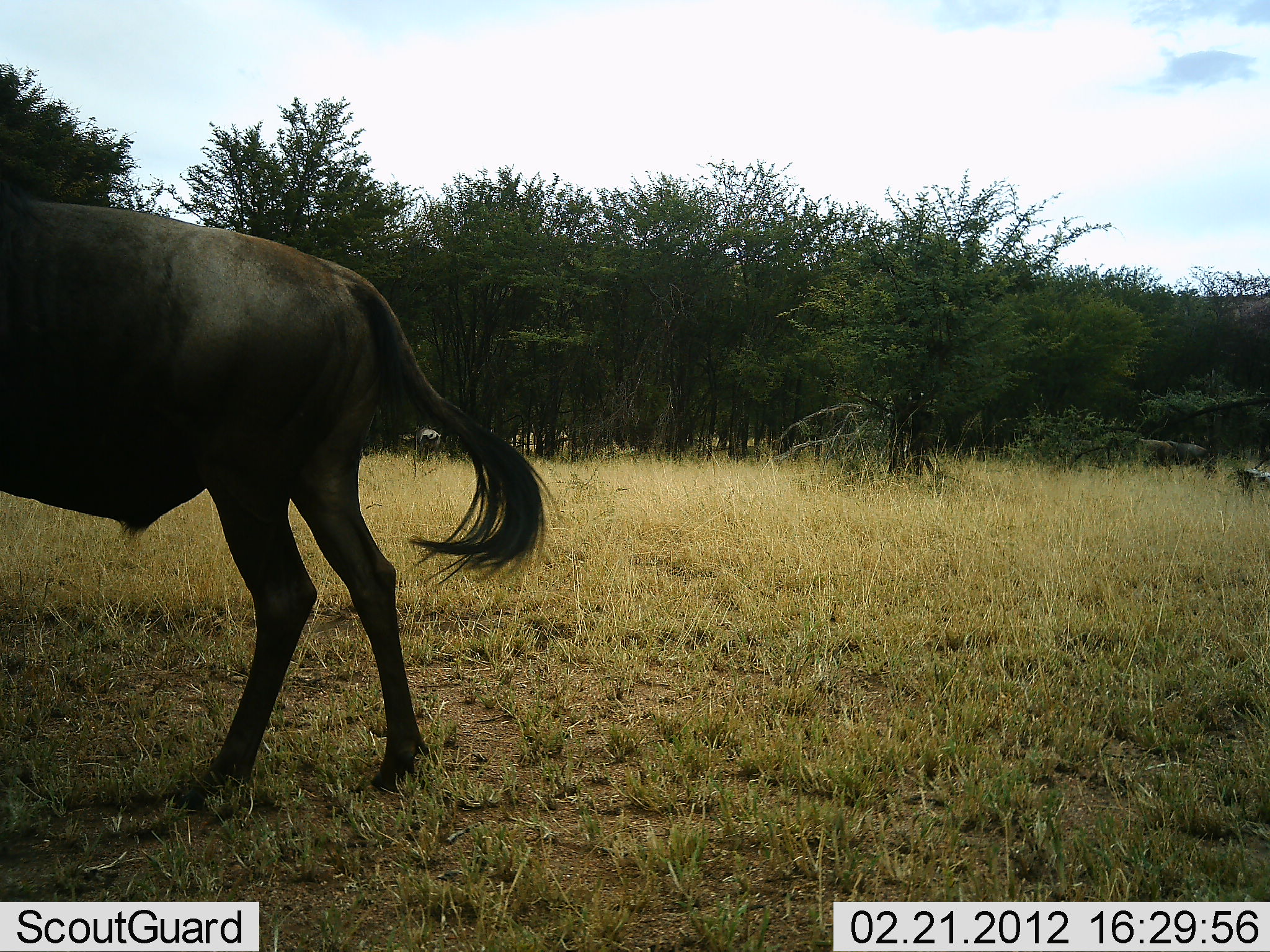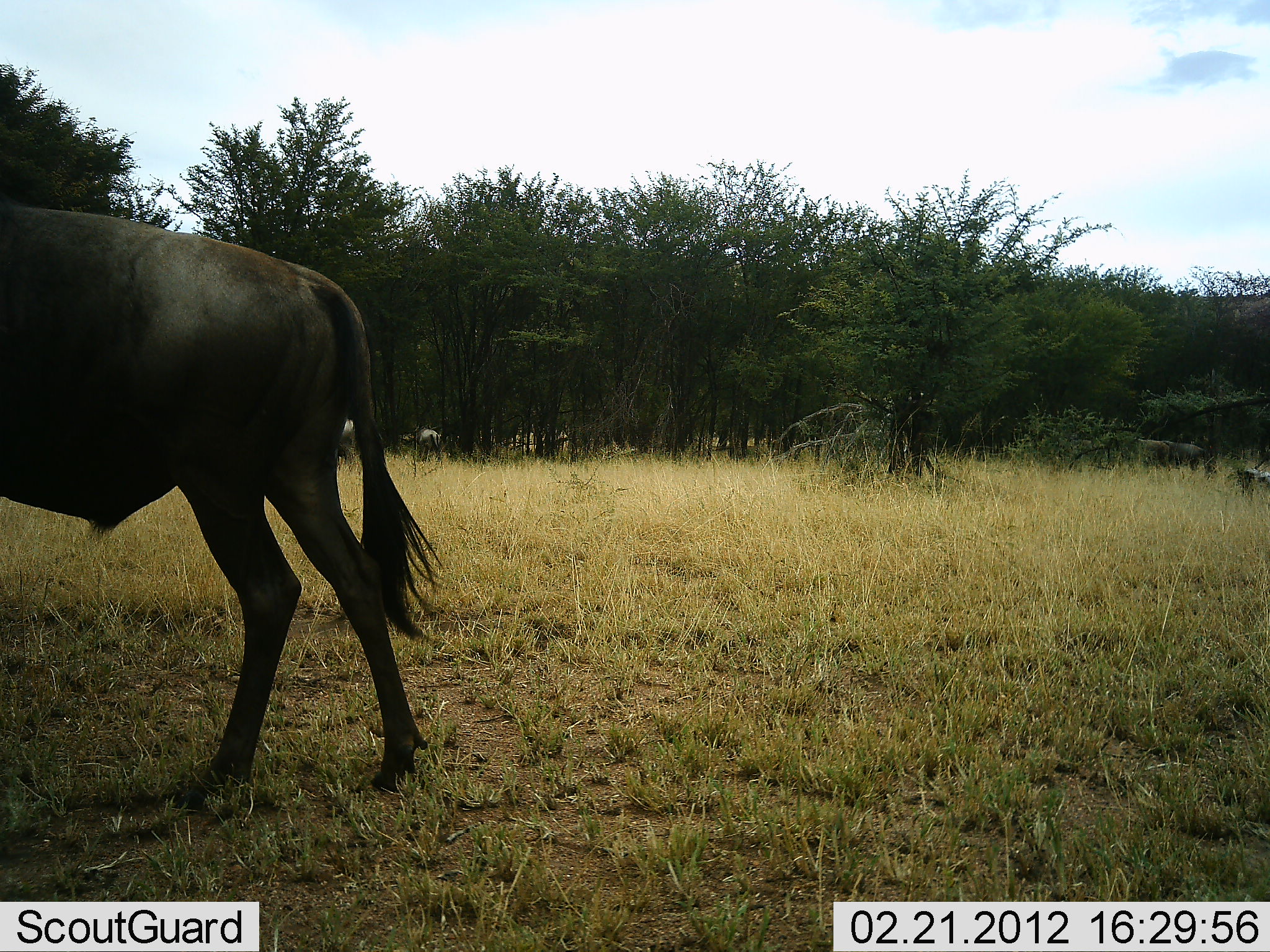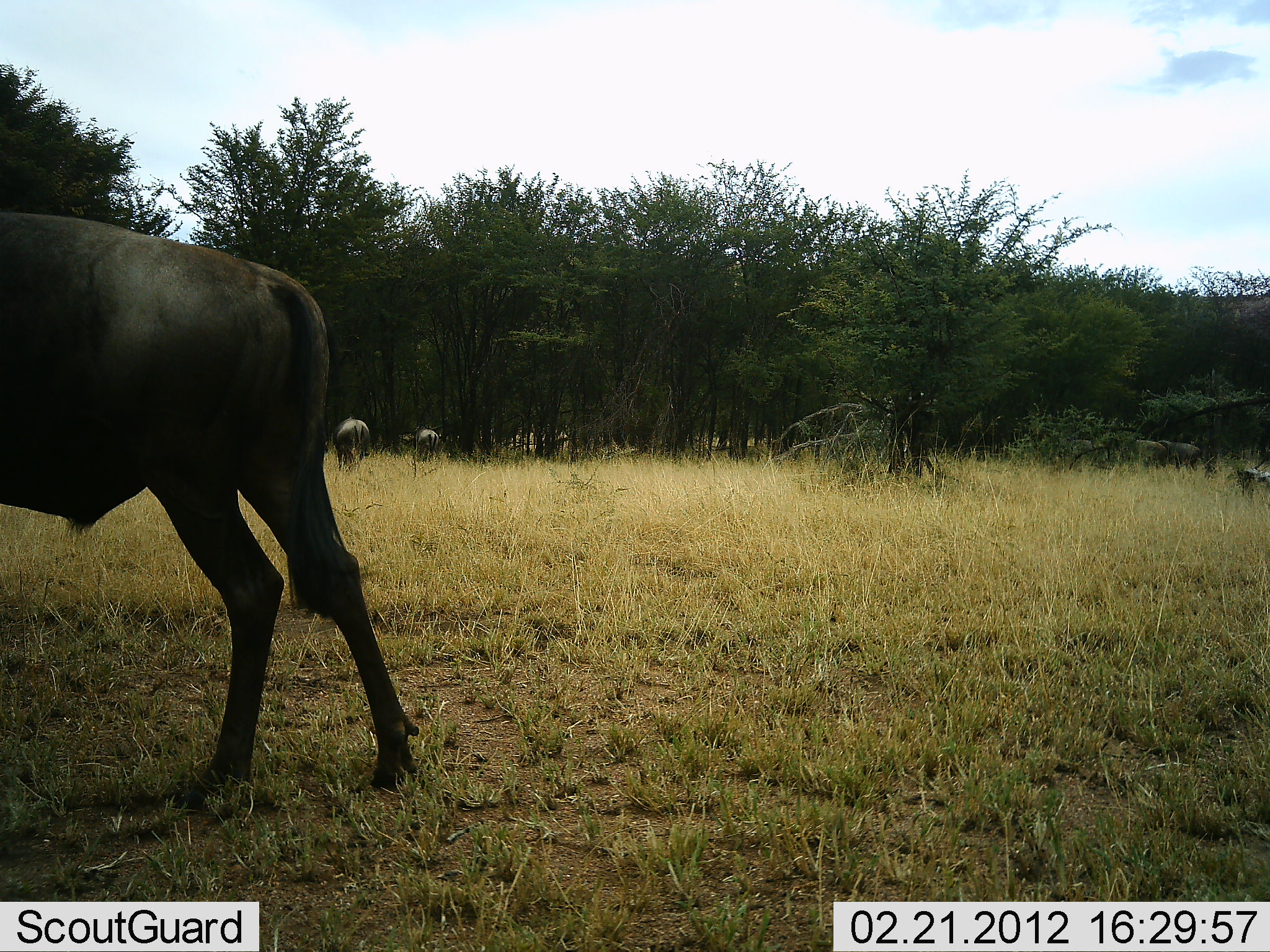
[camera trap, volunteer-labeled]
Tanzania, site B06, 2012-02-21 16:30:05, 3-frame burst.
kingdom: Animalia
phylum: Chordata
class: Mammalia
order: Artiodactyla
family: Bovidae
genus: Connochaetes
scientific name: Connochaetes taurinus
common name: blue wildebeest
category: wildebeest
Wildebeest (blue wildebeest) (Connochaetes taurinus), count 4. Behavior (volunteer vote fractions): standing 53%, resting 5%, moving 37%, interacting 0%. Young present (vote fraction): 0%. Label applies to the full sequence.